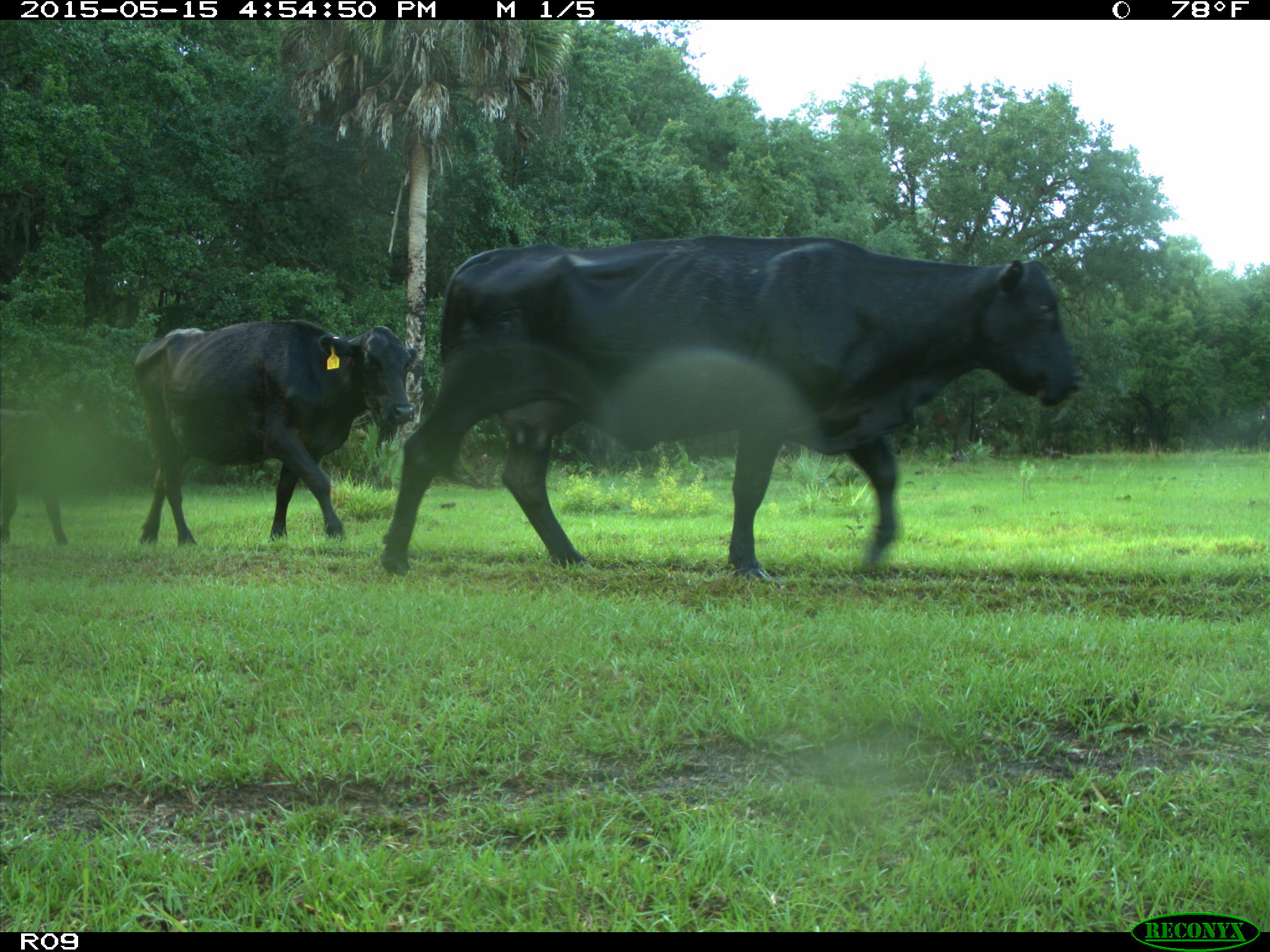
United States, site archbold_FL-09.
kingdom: Animalia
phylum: Chordata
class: Mammalia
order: Artiodactyla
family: Bovidae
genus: Bos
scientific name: Bos taurus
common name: domestic cow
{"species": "Bos taurus (domestic cow)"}